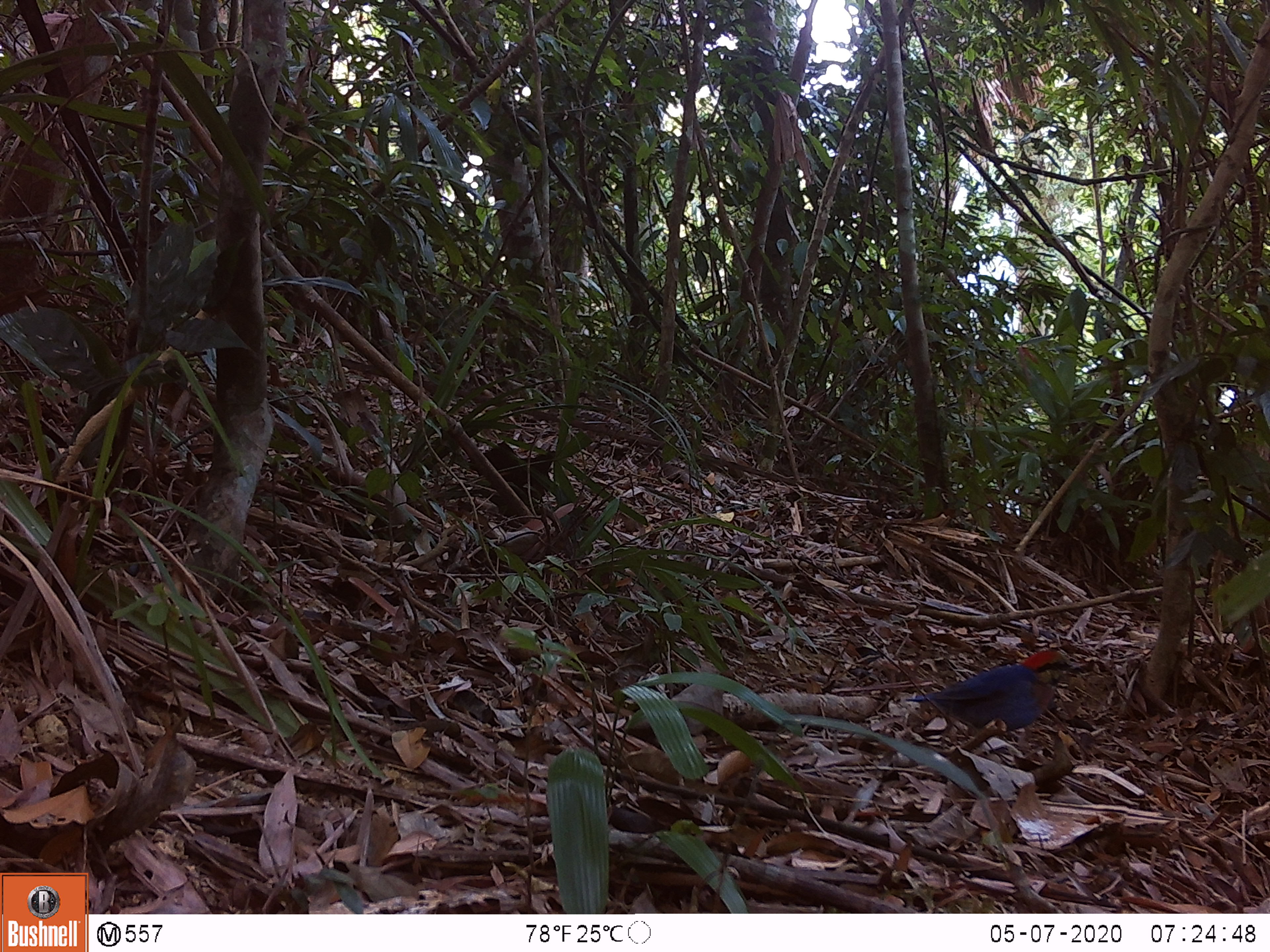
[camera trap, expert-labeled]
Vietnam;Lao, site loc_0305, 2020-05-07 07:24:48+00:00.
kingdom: Animalia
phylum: Chordata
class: Aves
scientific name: Aves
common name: bird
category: unidentified bird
Unidentified bird (bird) (Aves). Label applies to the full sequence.